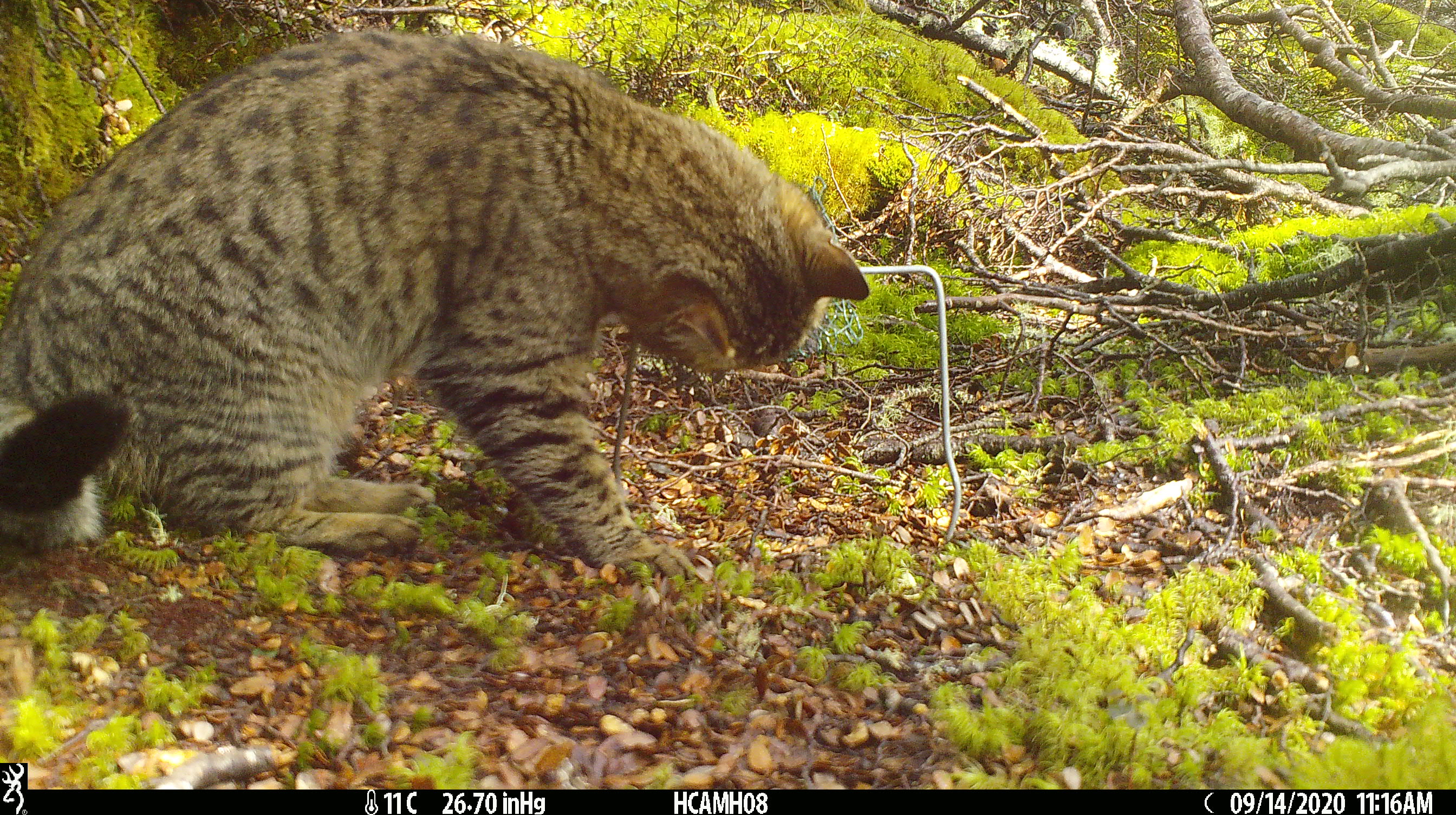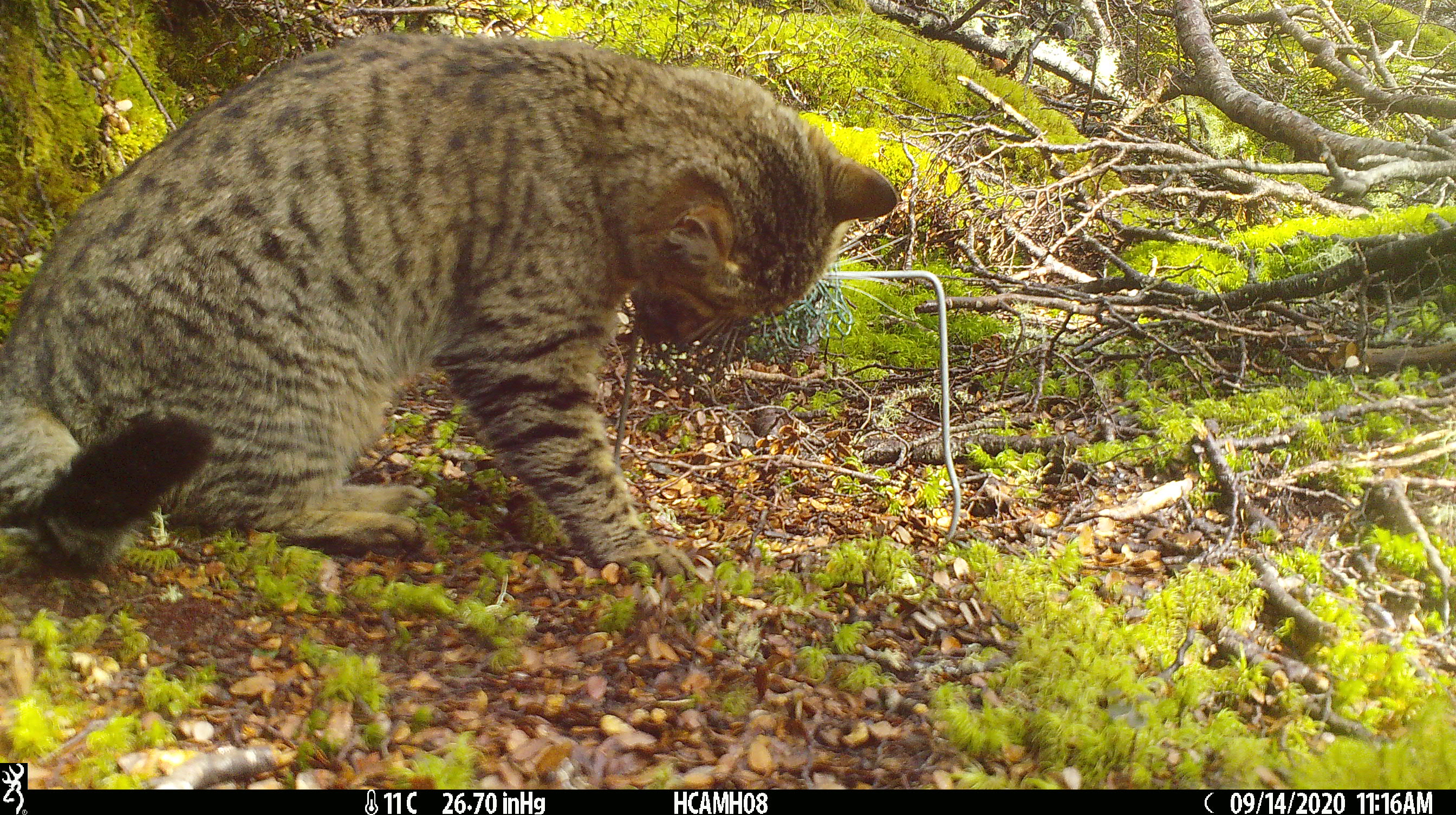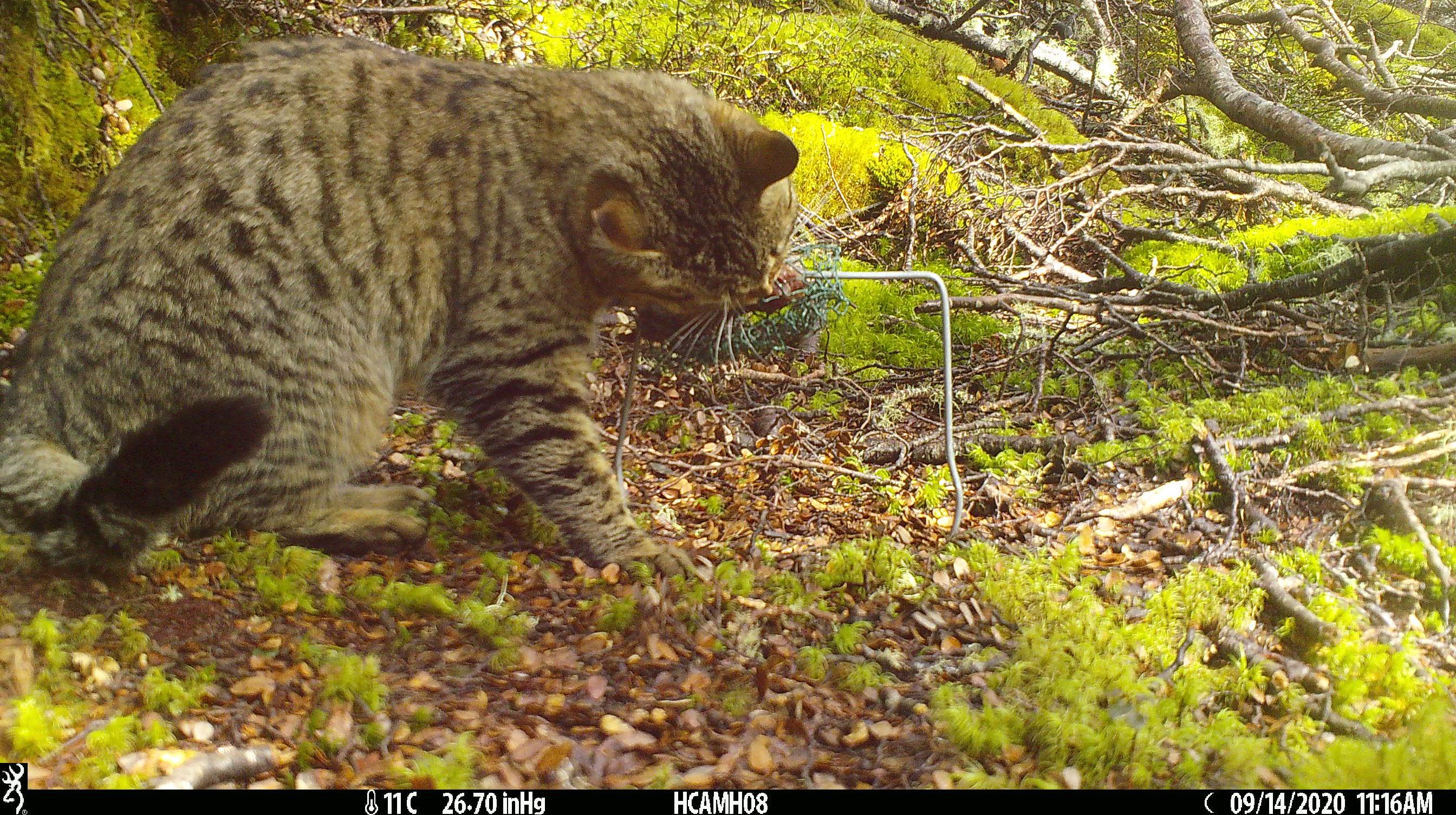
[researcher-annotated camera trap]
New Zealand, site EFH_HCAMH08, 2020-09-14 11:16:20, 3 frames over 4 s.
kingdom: Animalia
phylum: Chordata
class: Mammalia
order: Carnivora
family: Felidae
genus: Felis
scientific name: Felis catus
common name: domestic cat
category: cat